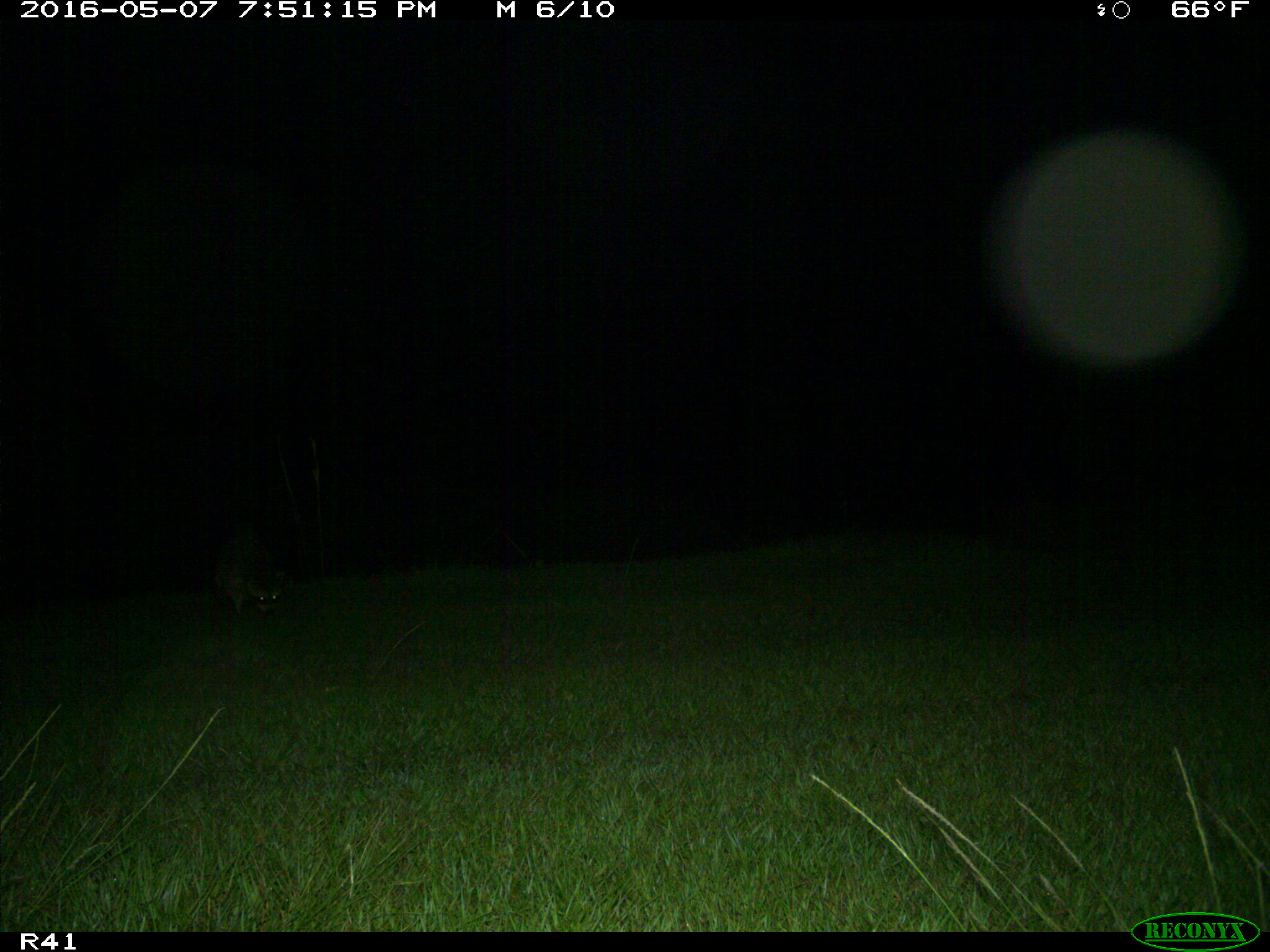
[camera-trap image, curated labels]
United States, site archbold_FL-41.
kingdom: Animalia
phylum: Chordata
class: Mammalia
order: Carnivora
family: Procyonidae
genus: Procyon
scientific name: Procyon lotor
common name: common raccoon